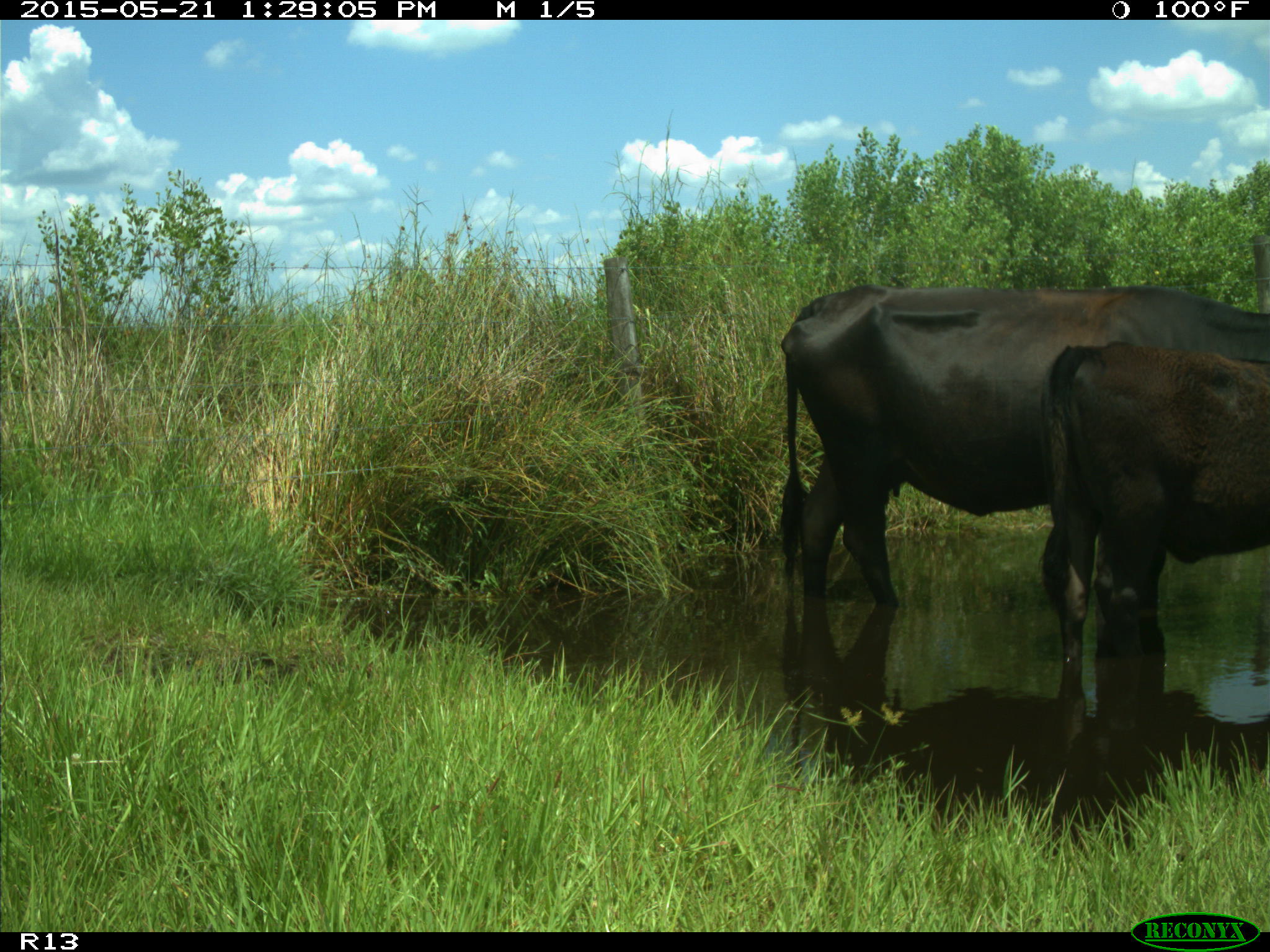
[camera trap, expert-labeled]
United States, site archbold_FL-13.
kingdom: Animalia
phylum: Chordata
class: Mammalia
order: Artiodactyla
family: Bovidae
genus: Bos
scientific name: Bos taurus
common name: domestic cow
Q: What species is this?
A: Bos taurus (domestic cow).